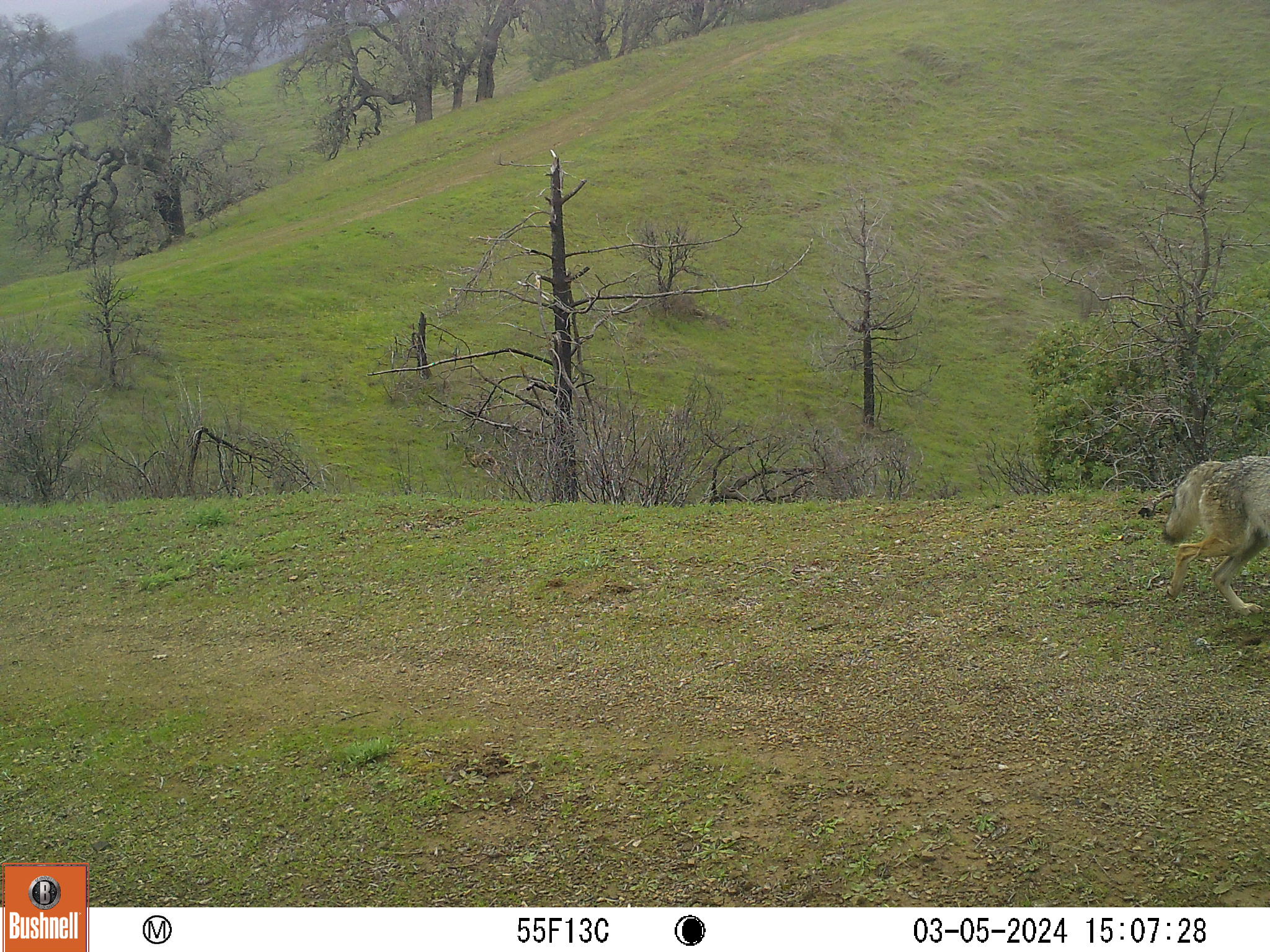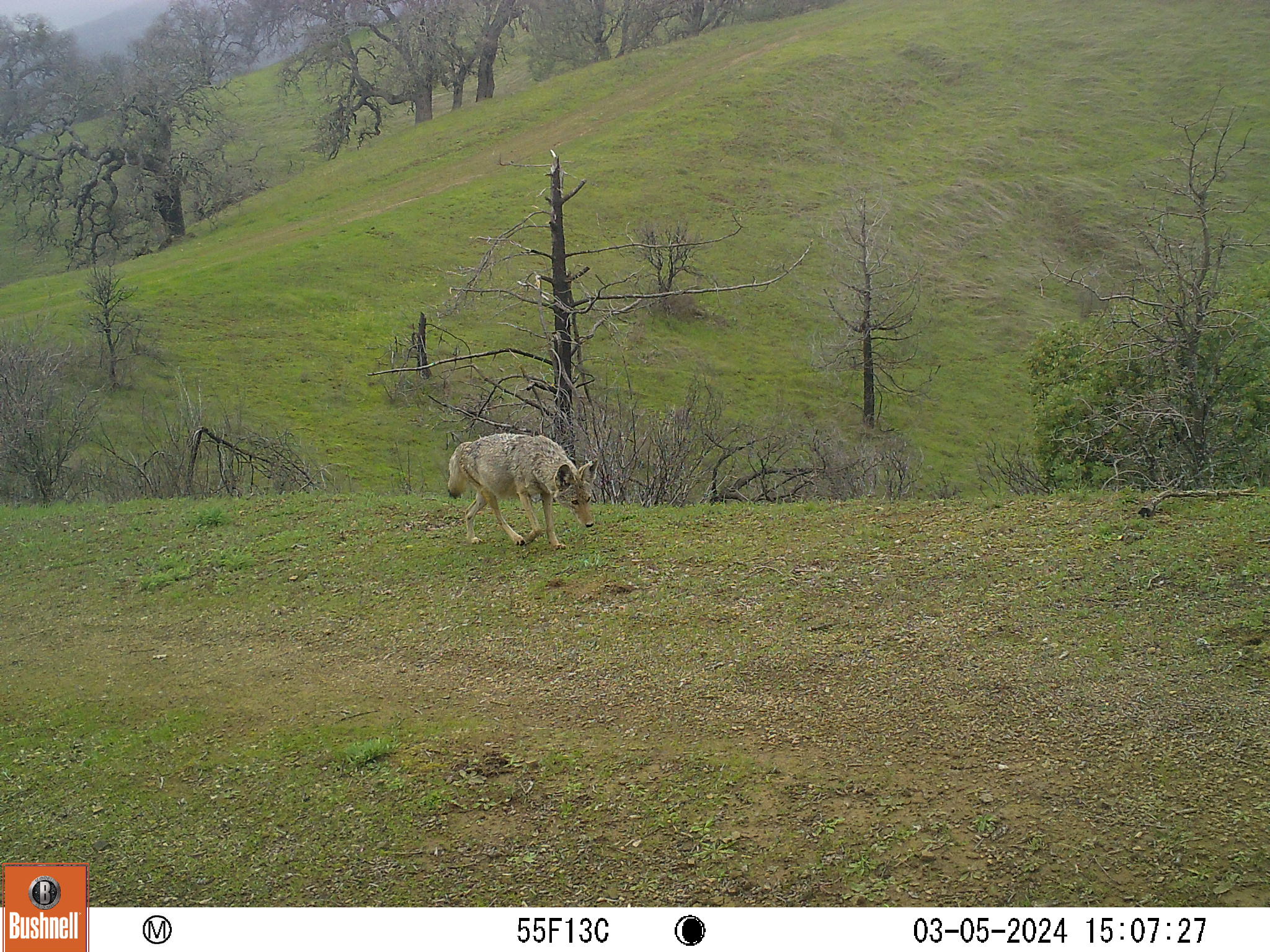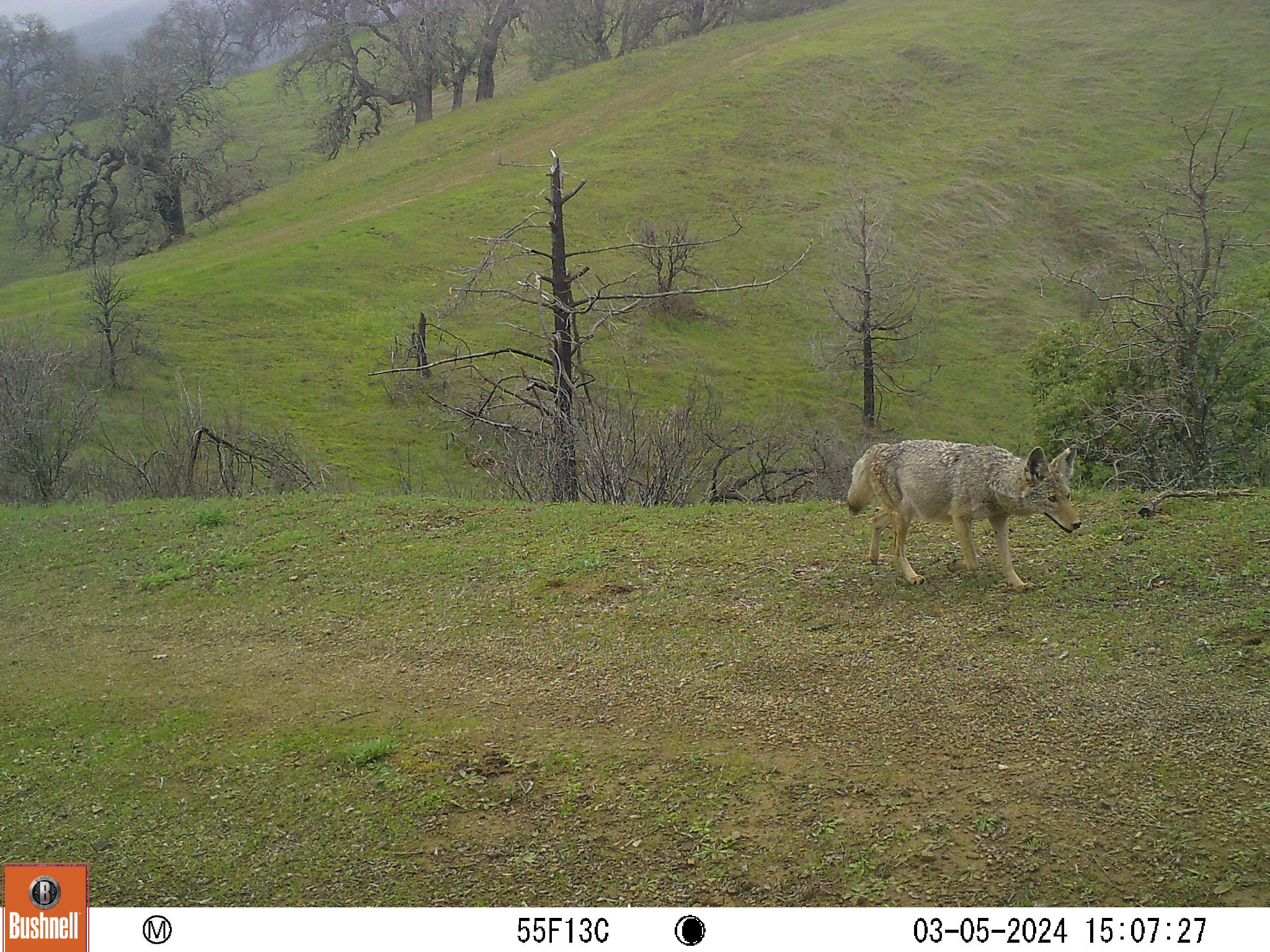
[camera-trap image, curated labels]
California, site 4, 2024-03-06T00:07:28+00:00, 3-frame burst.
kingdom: Animalia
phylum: Chordata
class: Mammalia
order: Carnivora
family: Canidae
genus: Canis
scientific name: Canis latrans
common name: coyote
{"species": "coyote (Canis latrans)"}